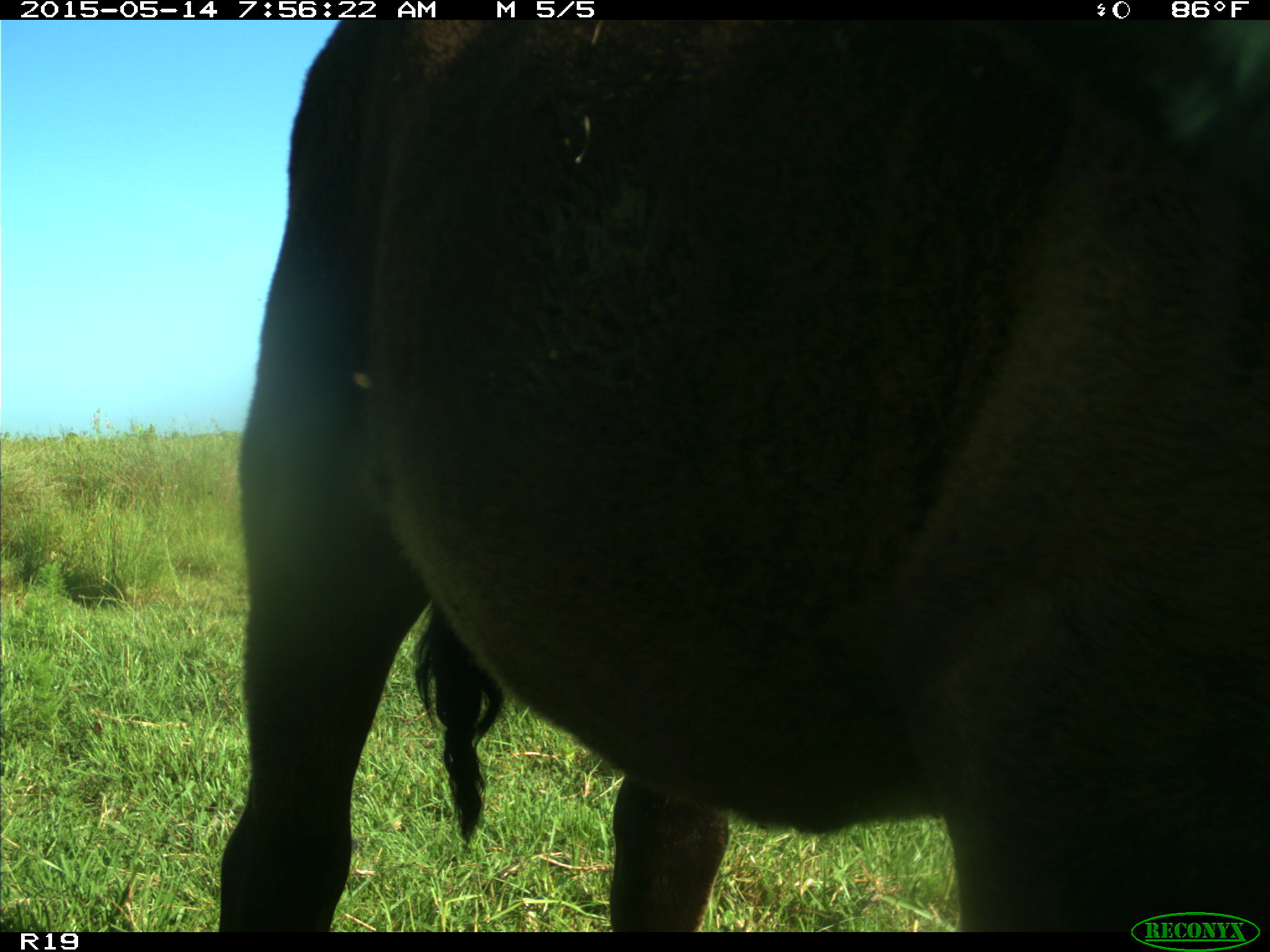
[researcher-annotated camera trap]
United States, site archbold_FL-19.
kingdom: Animalia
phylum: Chordata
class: Mammalia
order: Artiodactyla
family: Bovidae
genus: Bos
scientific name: Bos taurus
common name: domestic cow